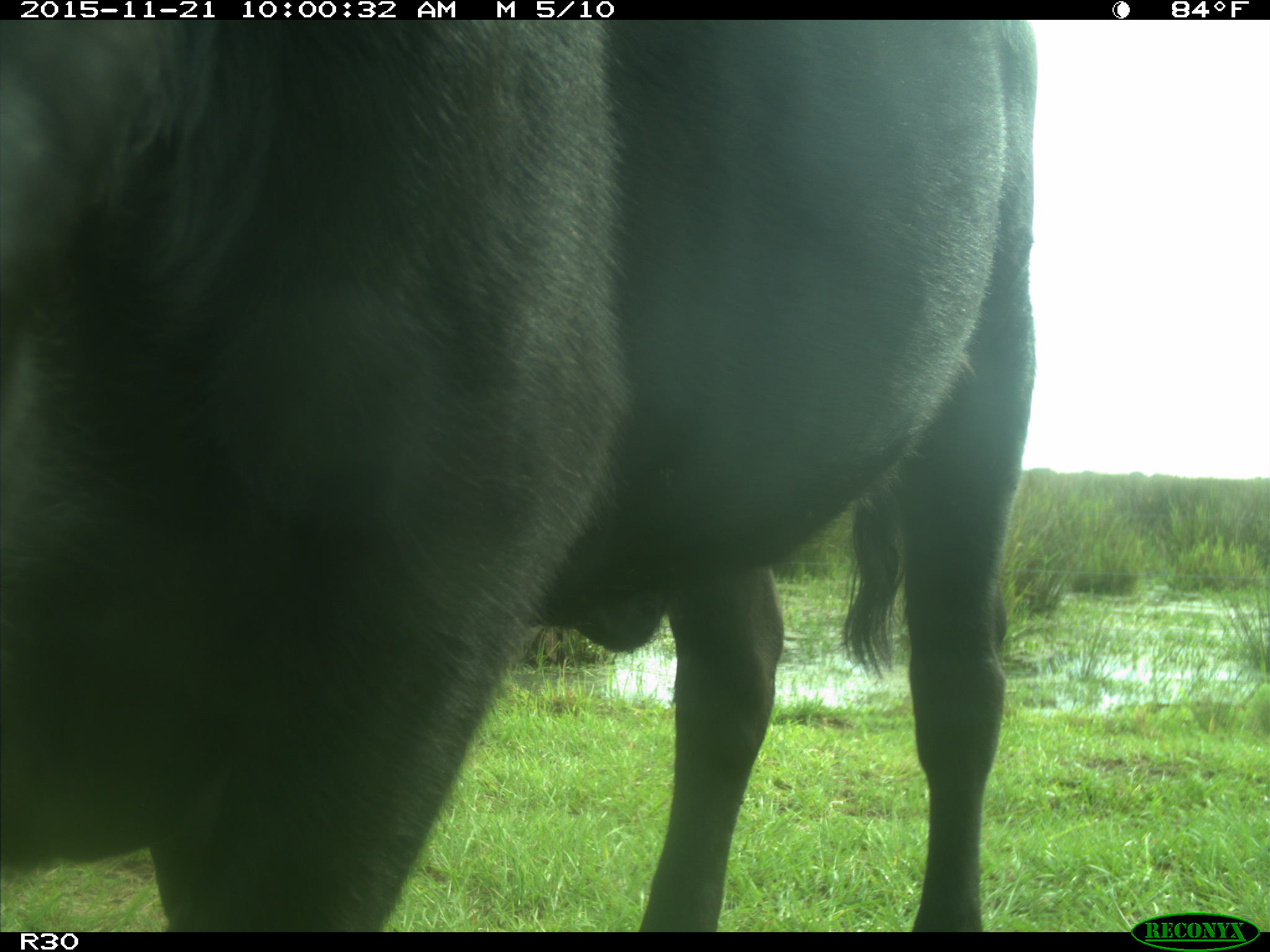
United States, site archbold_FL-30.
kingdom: Animalia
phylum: Chordata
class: Mammalia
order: Artiodactyla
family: Bovidae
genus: Bos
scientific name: Bos taurus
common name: domestic cow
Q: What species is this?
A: Bos taurus (domestic cow).